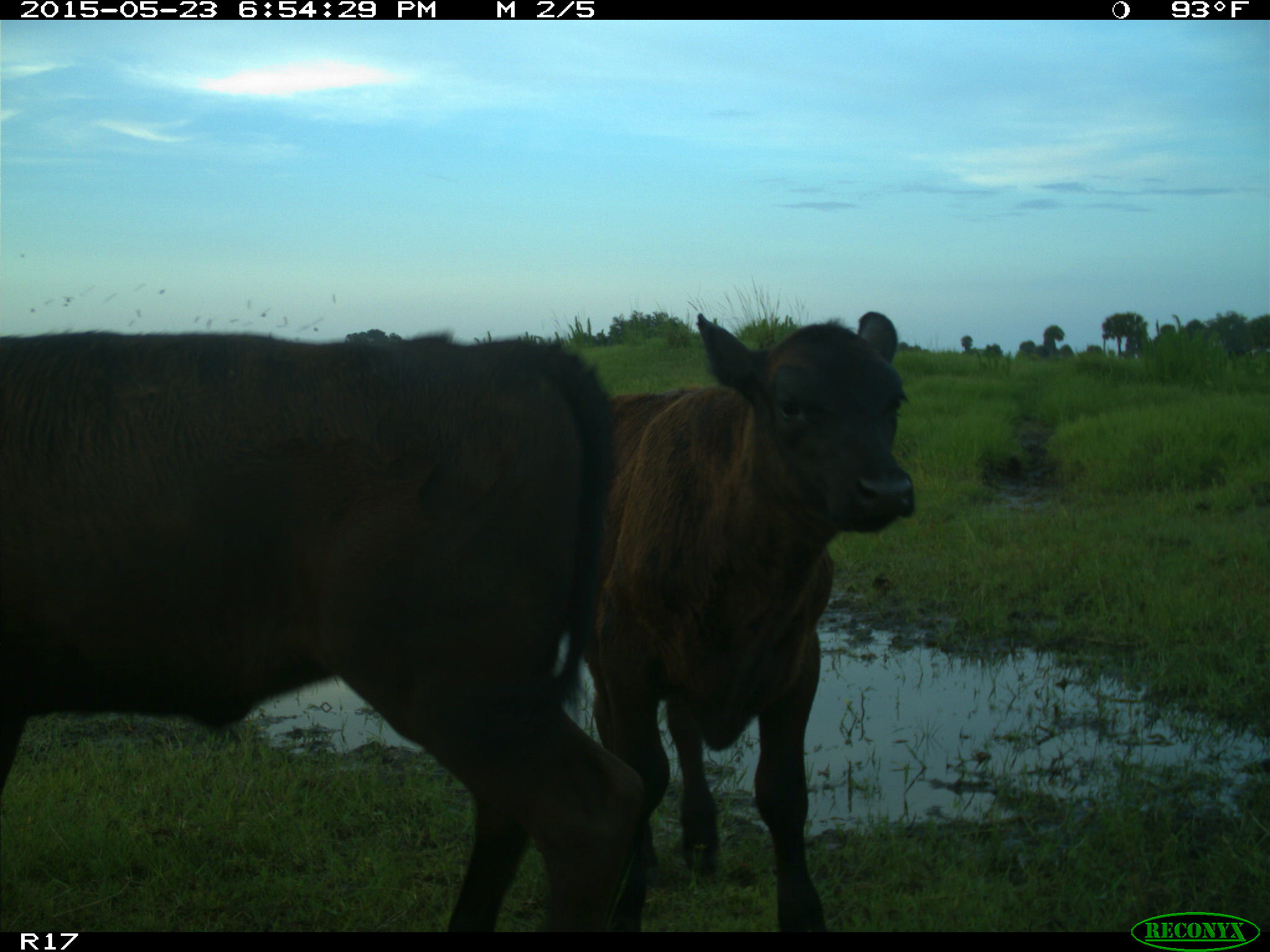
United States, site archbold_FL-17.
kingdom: Animalia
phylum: Chordata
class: Mammalia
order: Artiodactyla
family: Bovidae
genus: Bos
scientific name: Bos taurus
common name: domestic cow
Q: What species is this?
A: Bos taurus (domestic cow).